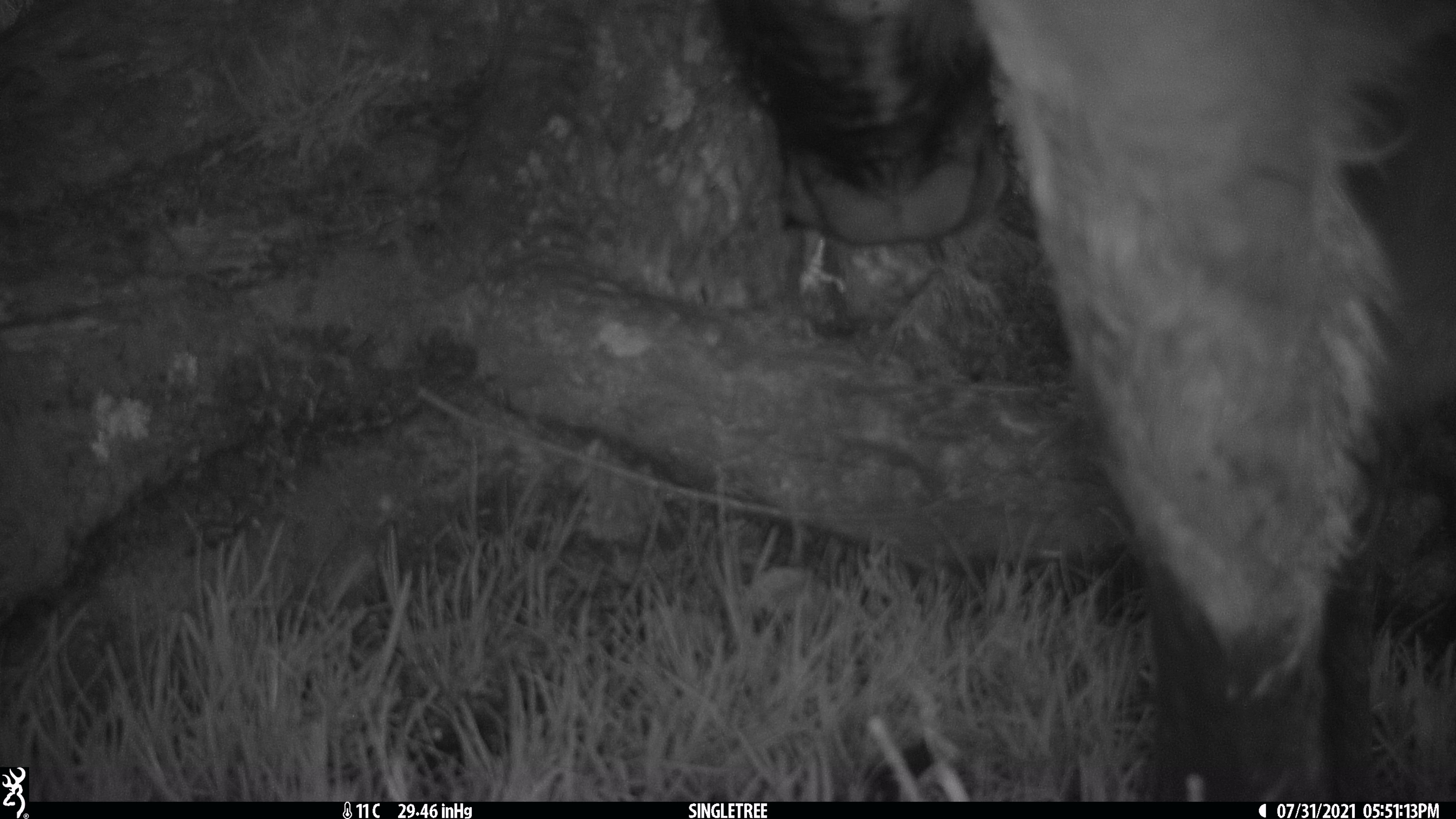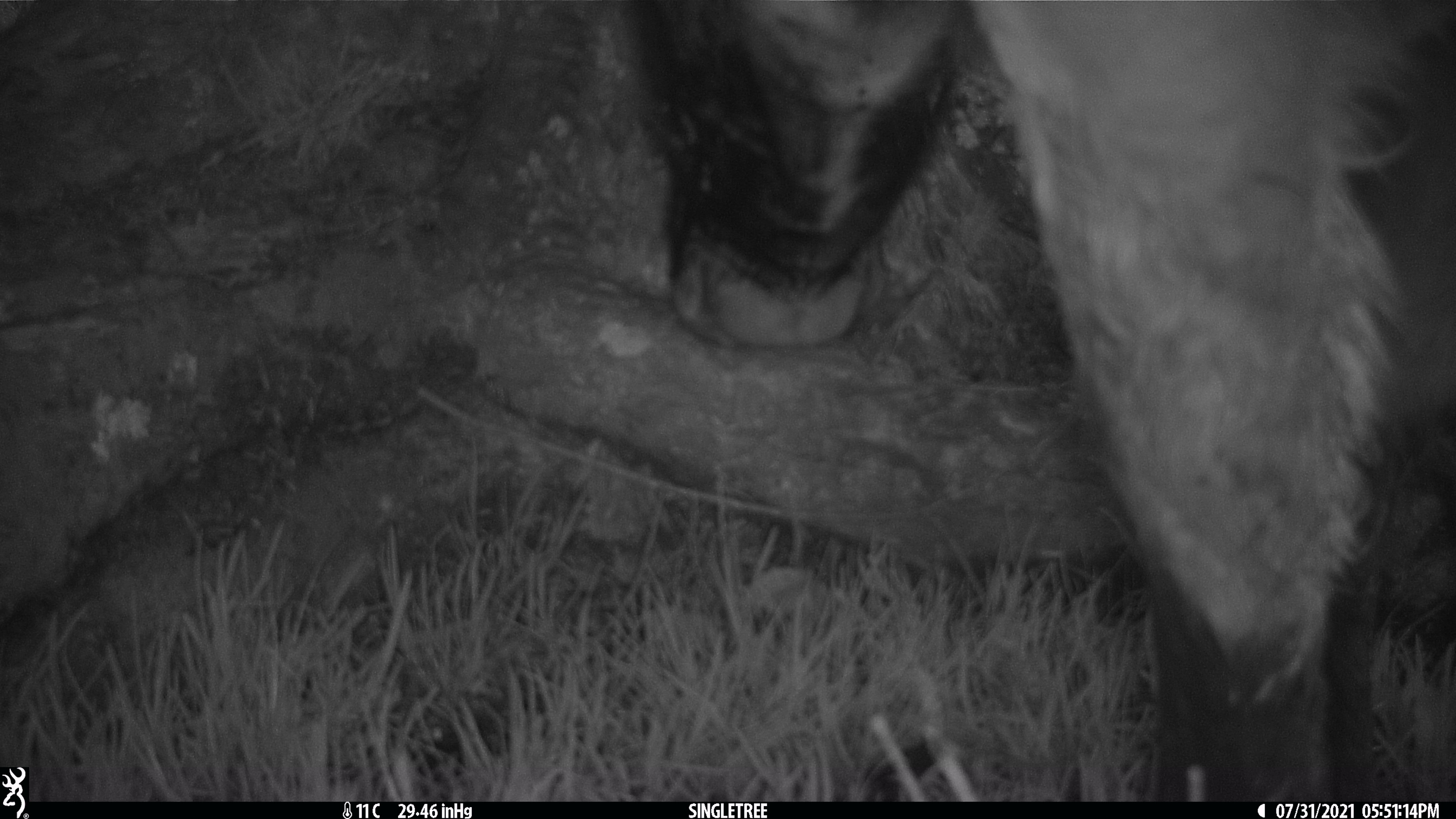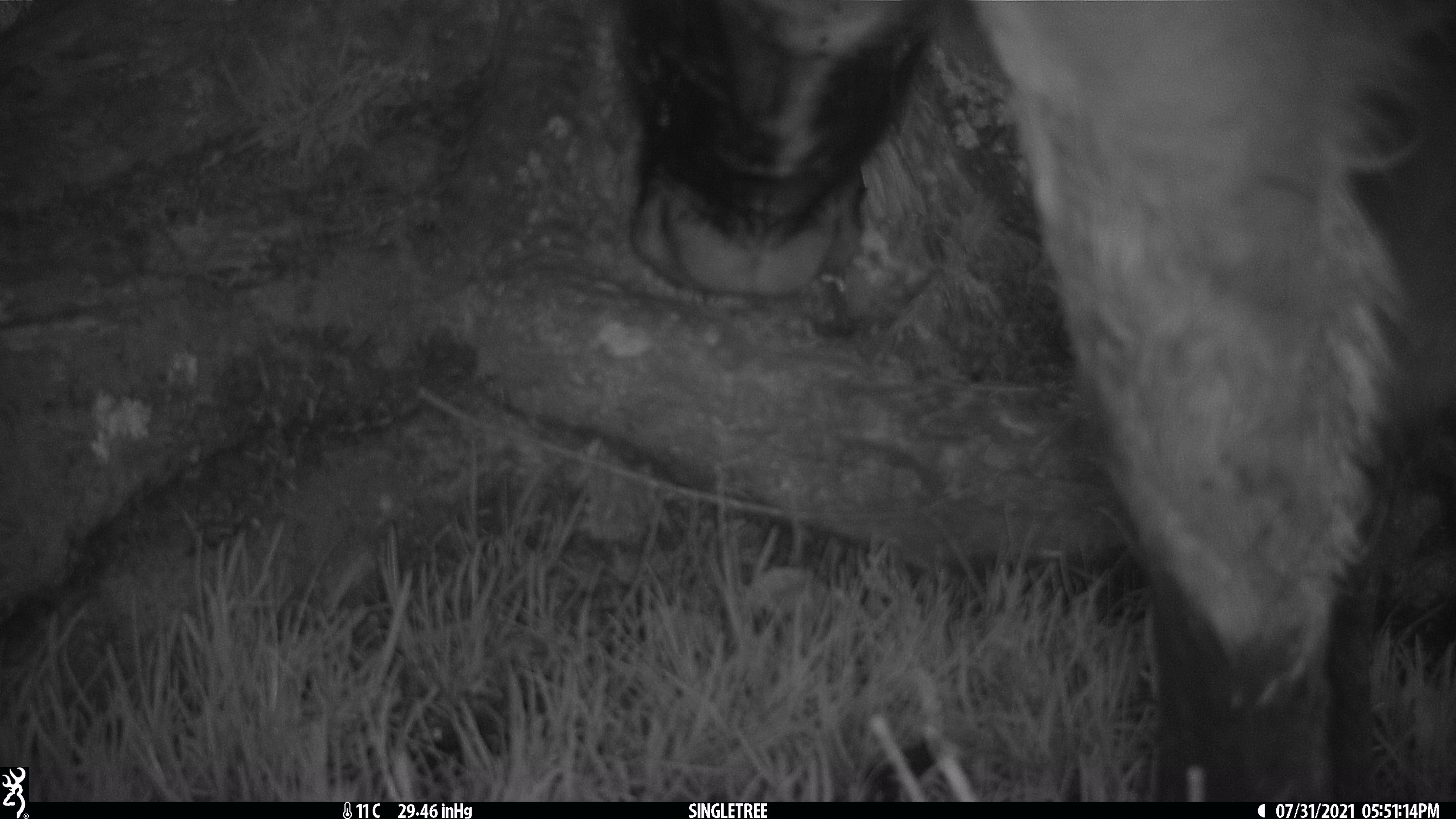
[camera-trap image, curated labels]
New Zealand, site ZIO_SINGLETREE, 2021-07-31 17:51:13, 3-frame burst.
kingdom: Animalia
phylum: Chordata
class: Mammalia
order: Artiodactyla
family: Bovidae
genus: Rupicapra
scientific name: Rupicapra rupicapra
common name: alpine chamois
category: chamois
Chamois (alpine chamois) (Rupicapra rupicapra).